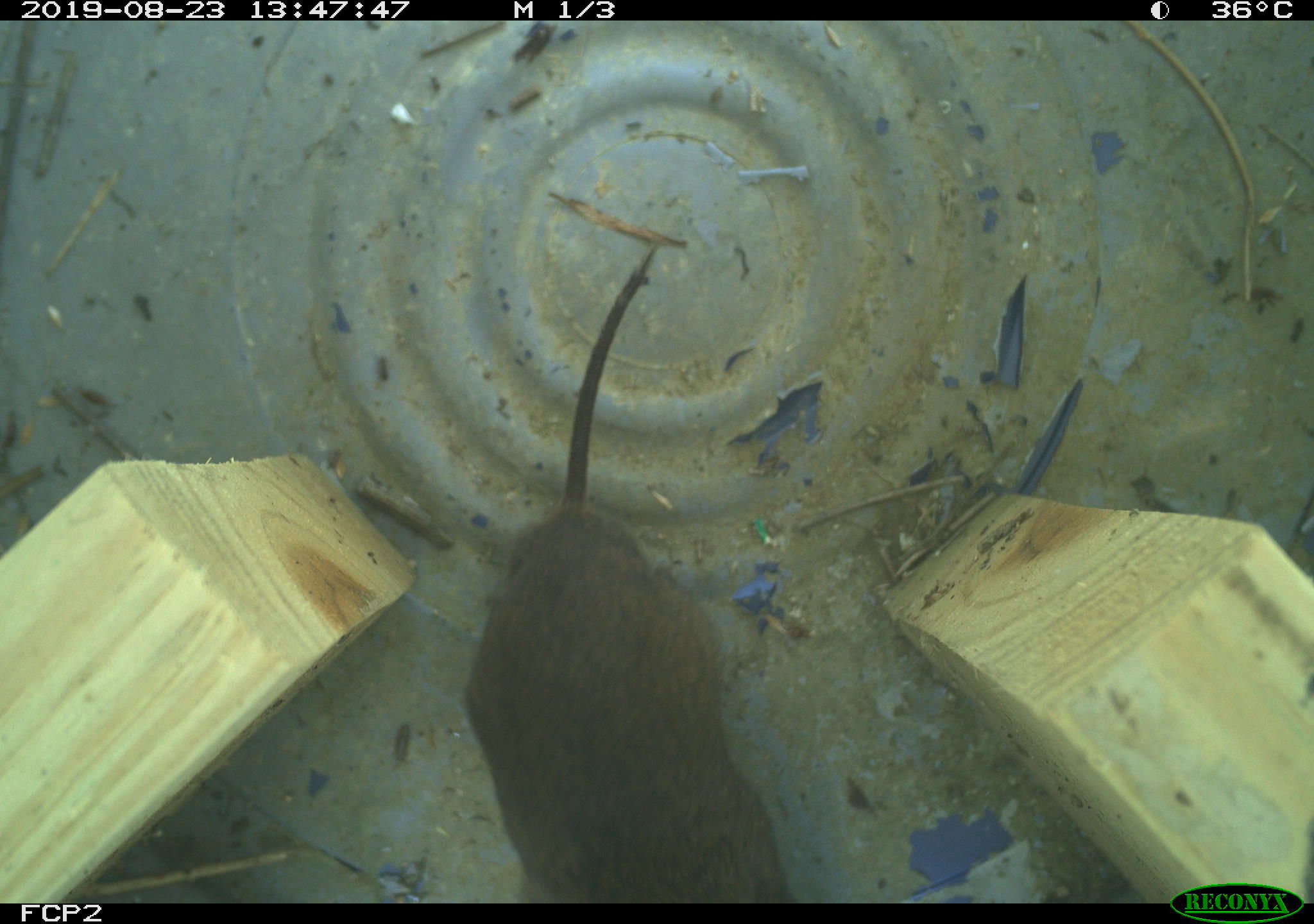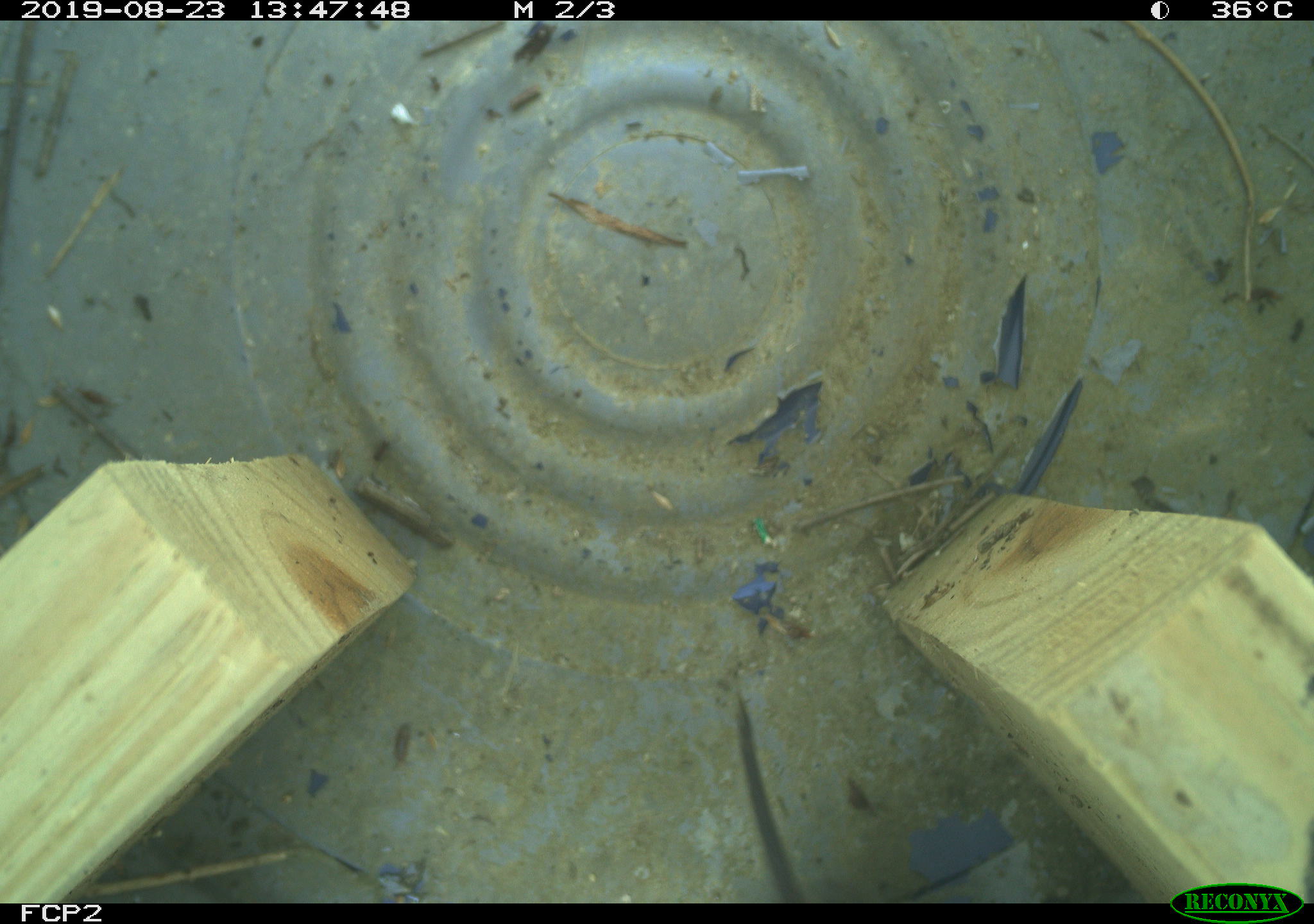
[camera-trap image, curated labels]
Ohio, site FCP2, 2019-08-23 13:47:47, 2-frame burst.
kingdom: Animalia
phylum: Chordata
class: Mammalia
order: Rodentia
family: Cricetidae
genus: Microtus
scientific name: Microtus pennsylvanicus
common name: meadow vole